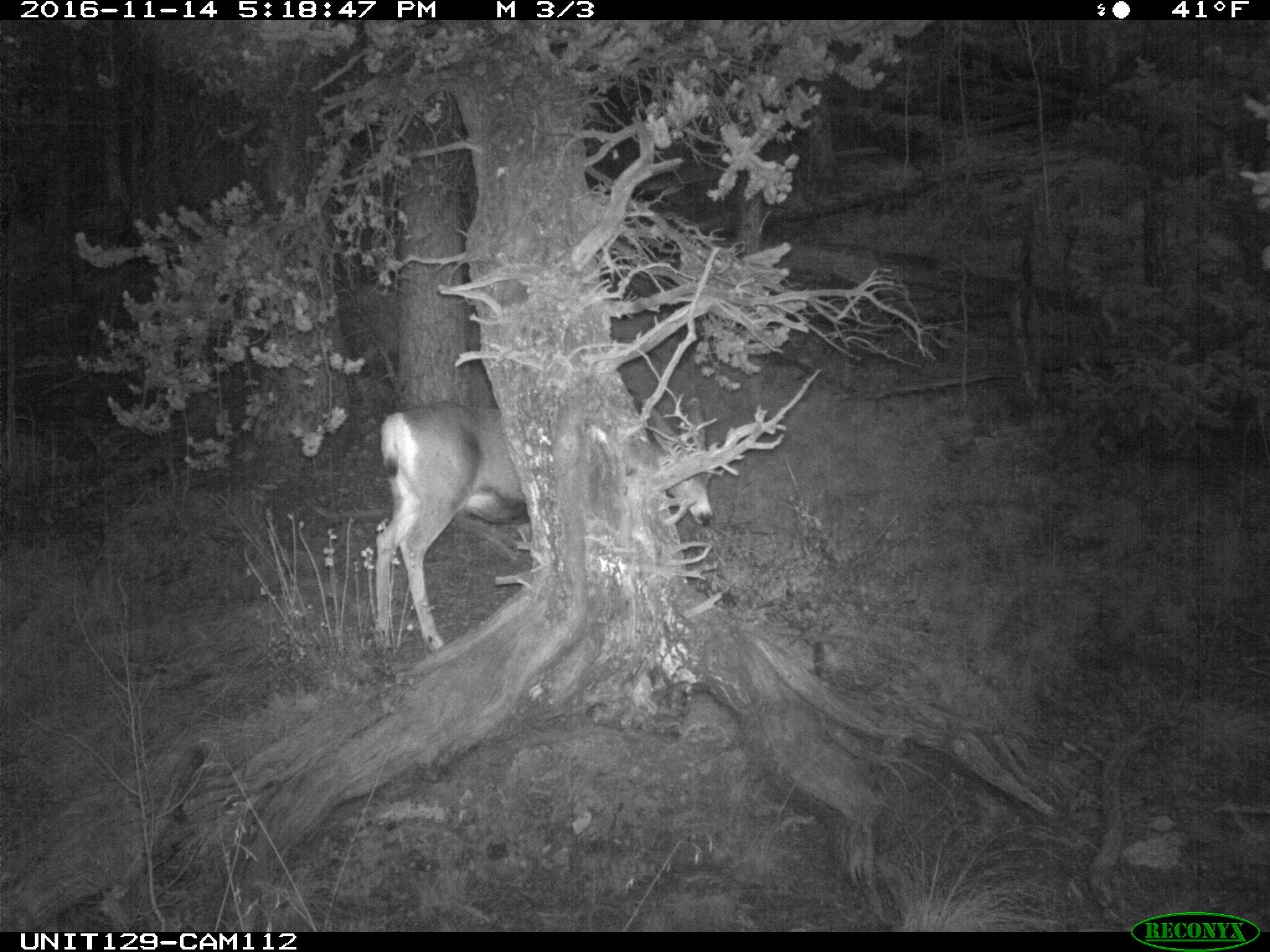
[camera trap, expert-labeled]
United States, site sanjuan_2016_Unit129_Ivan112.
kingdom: Animalia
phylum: Chordata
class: Mammalia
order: Artiodactyla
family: Cervidae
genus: Odocoileus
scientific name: Odocoileus hemionus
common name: mule deer